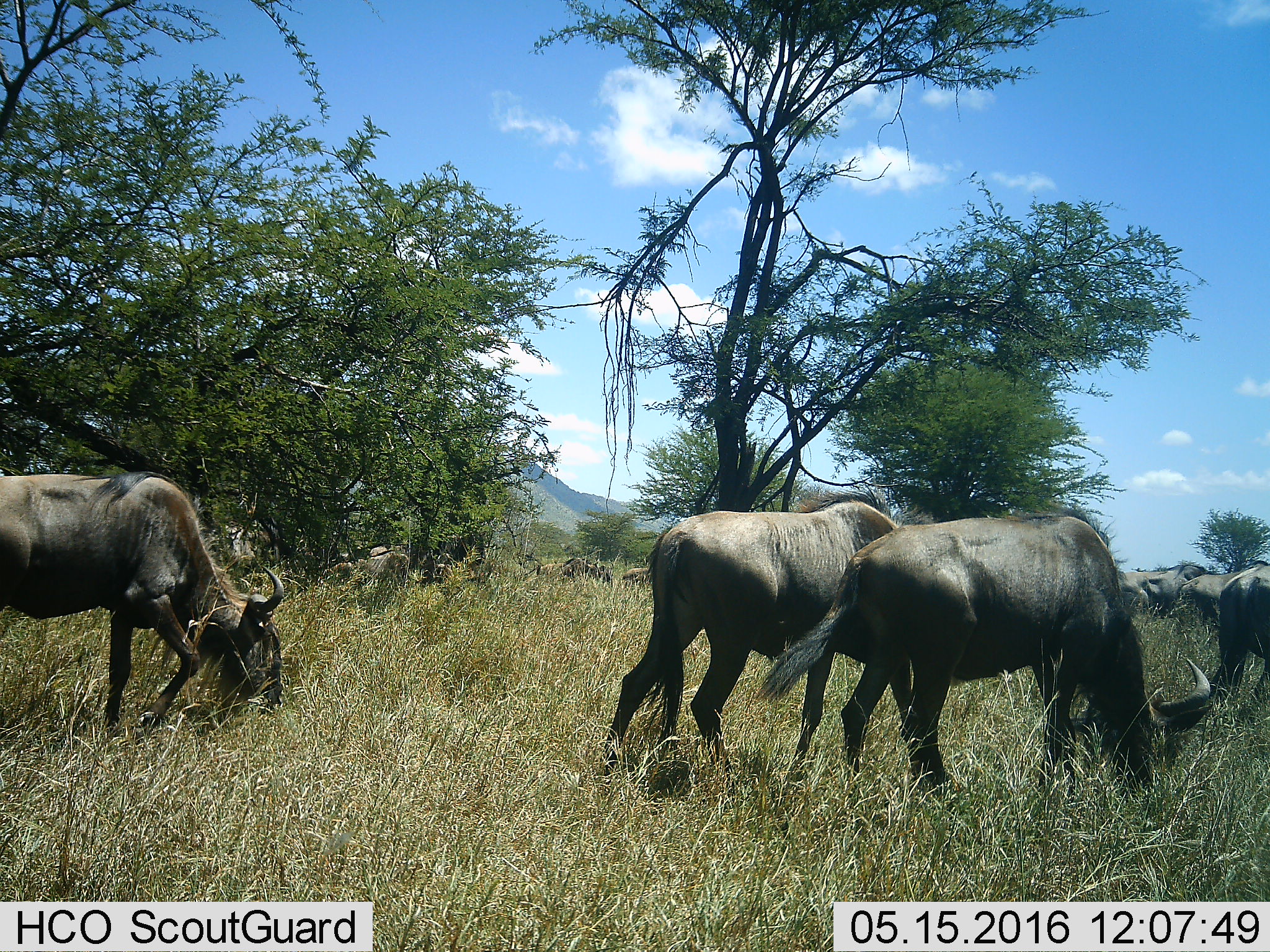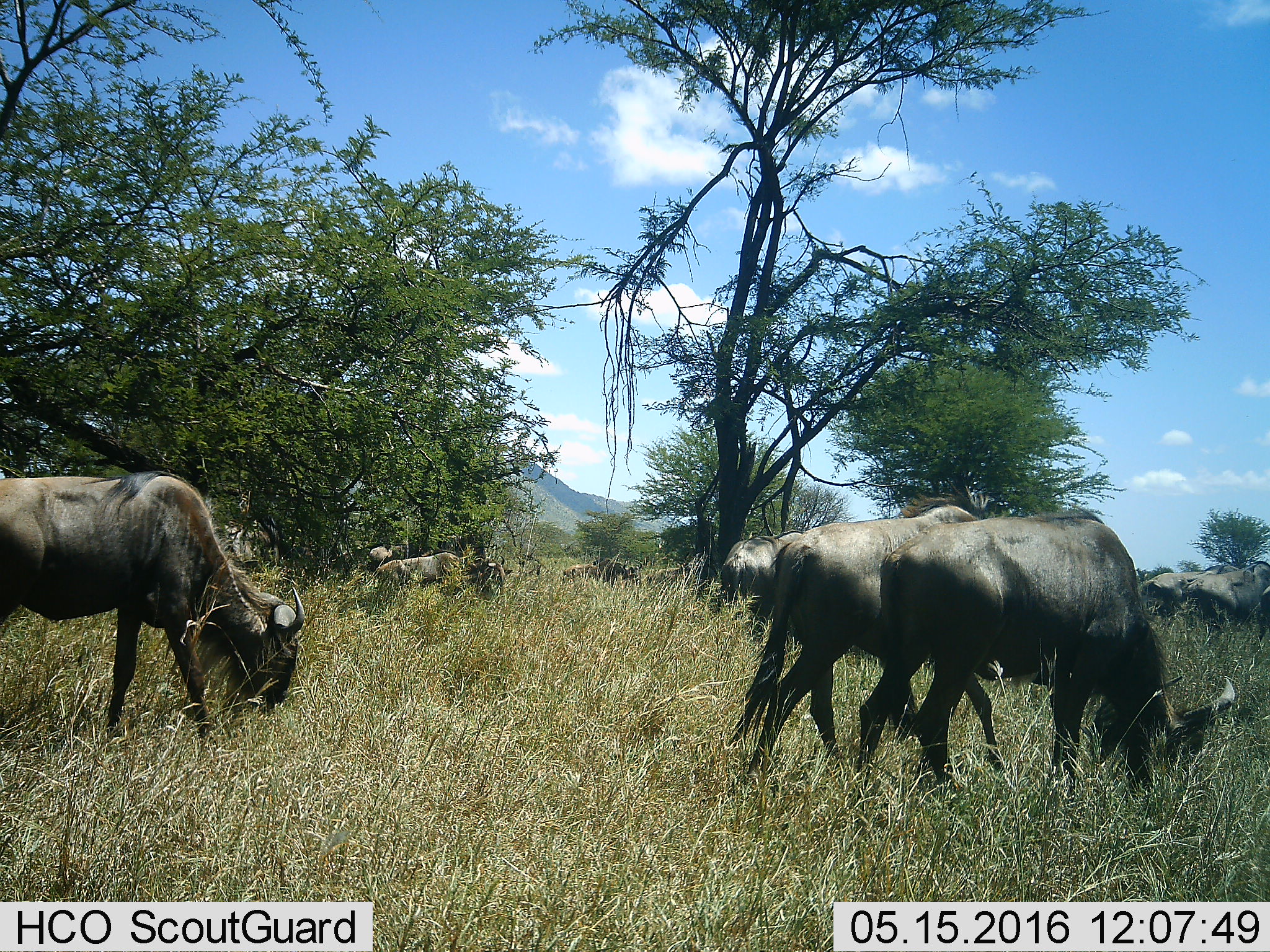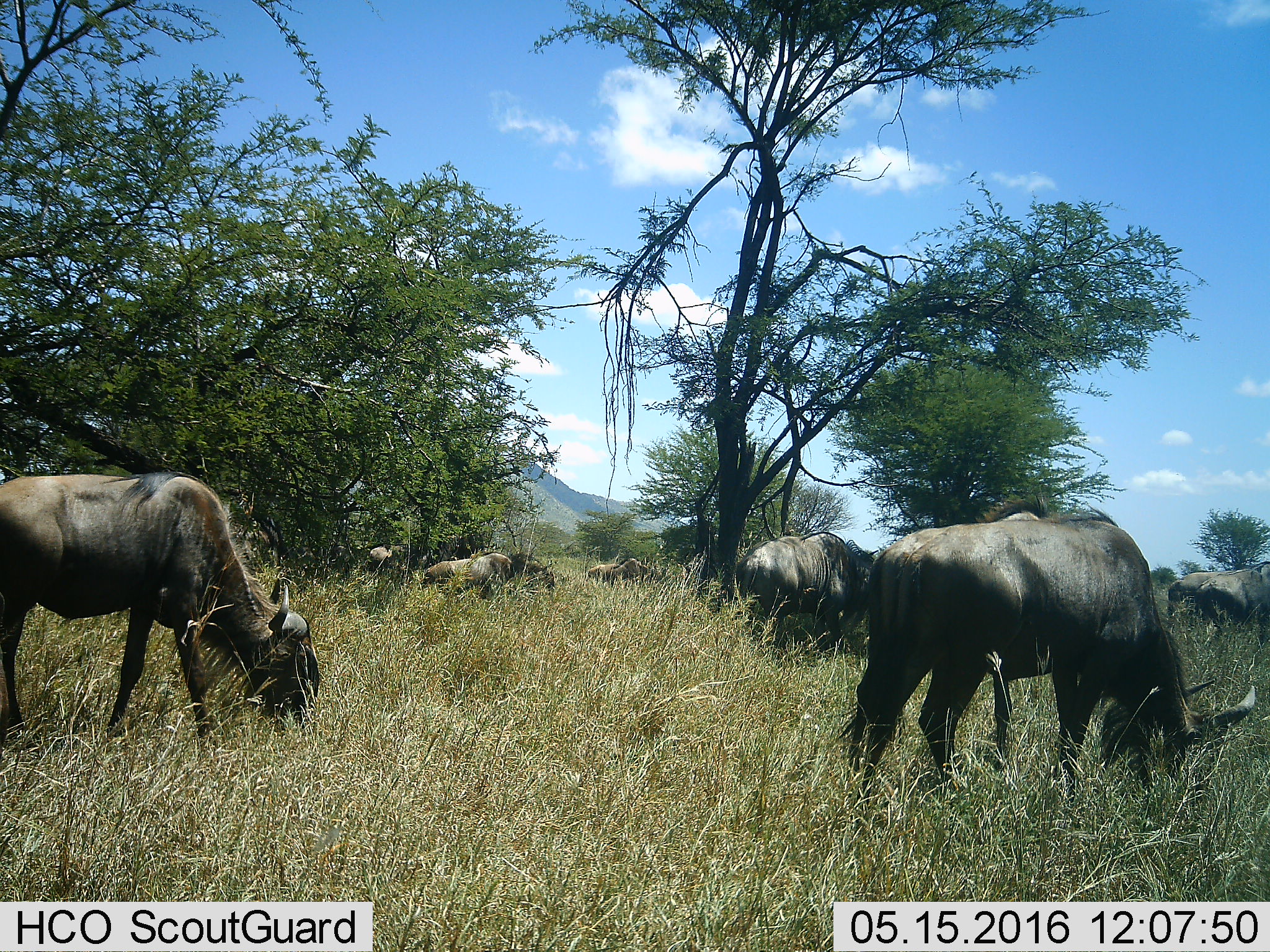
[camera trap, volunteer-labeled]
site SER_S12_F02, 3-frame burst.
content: unidentified animal